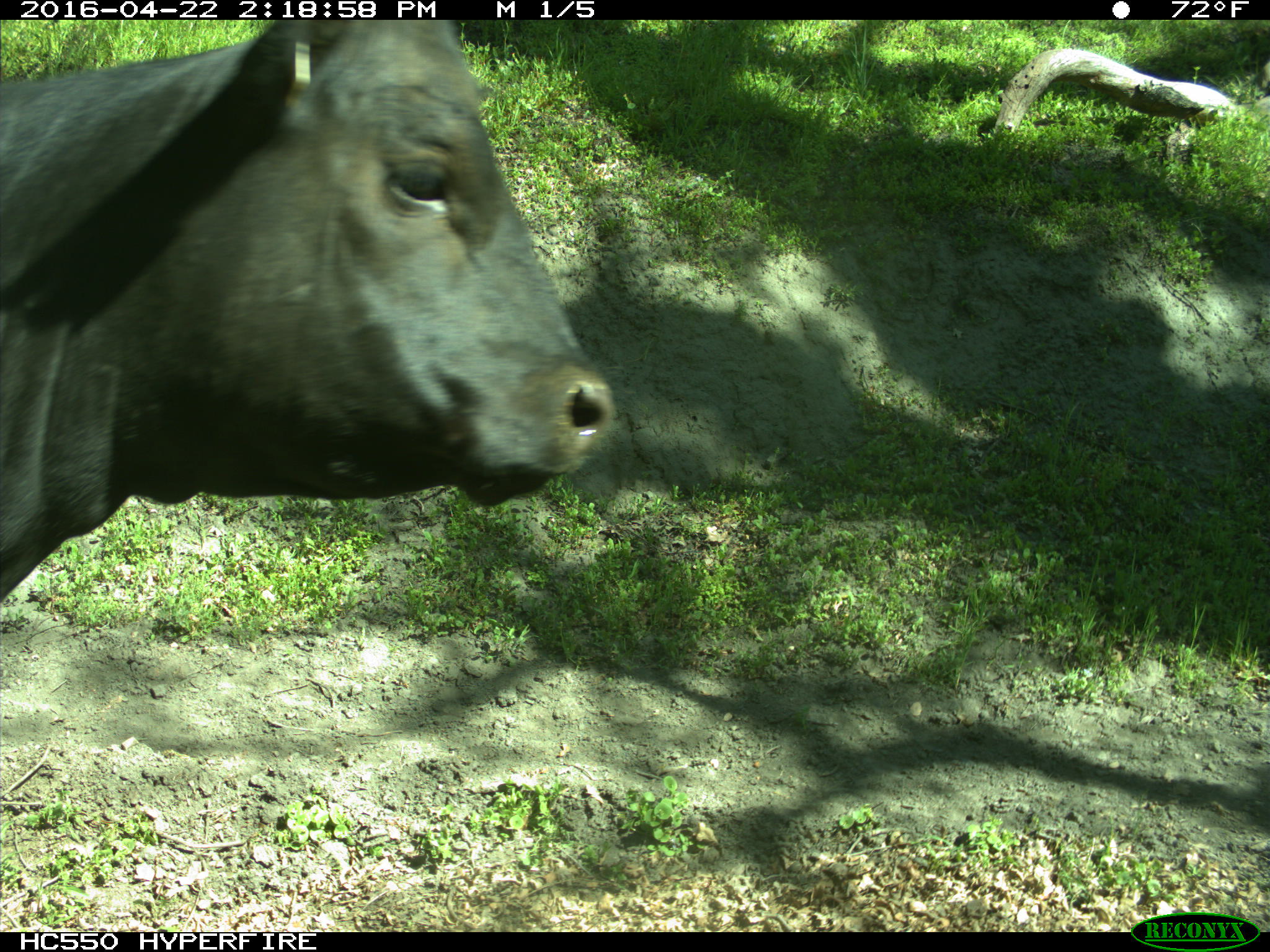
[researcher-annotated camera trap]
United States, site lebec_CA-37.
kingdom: Animalia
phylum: Chordata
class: Mammalia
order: Artiodactyla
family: Bovidae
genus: Bos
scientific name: Bos taurus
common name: domestic cow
Bos taurus (domestic cow).